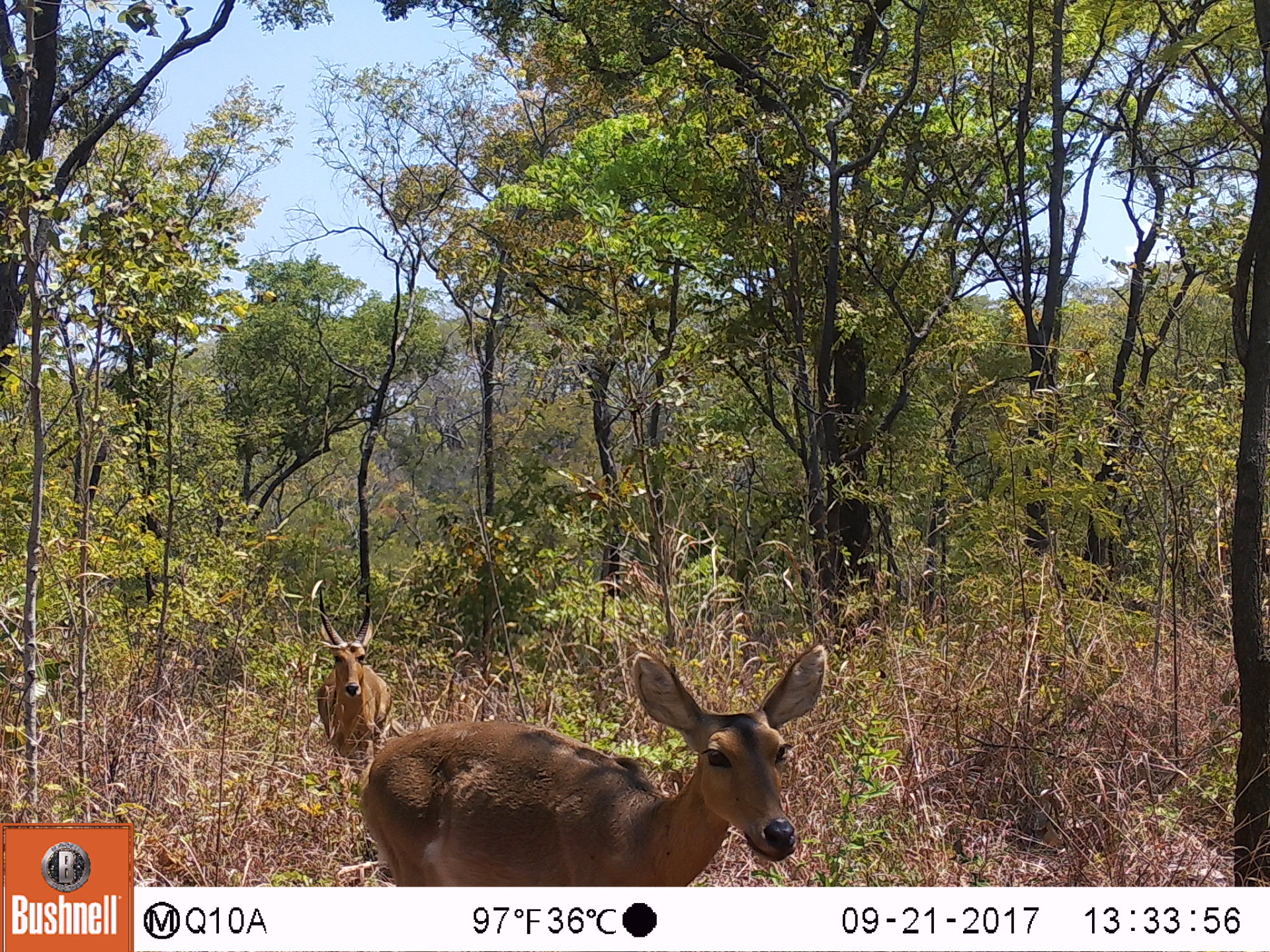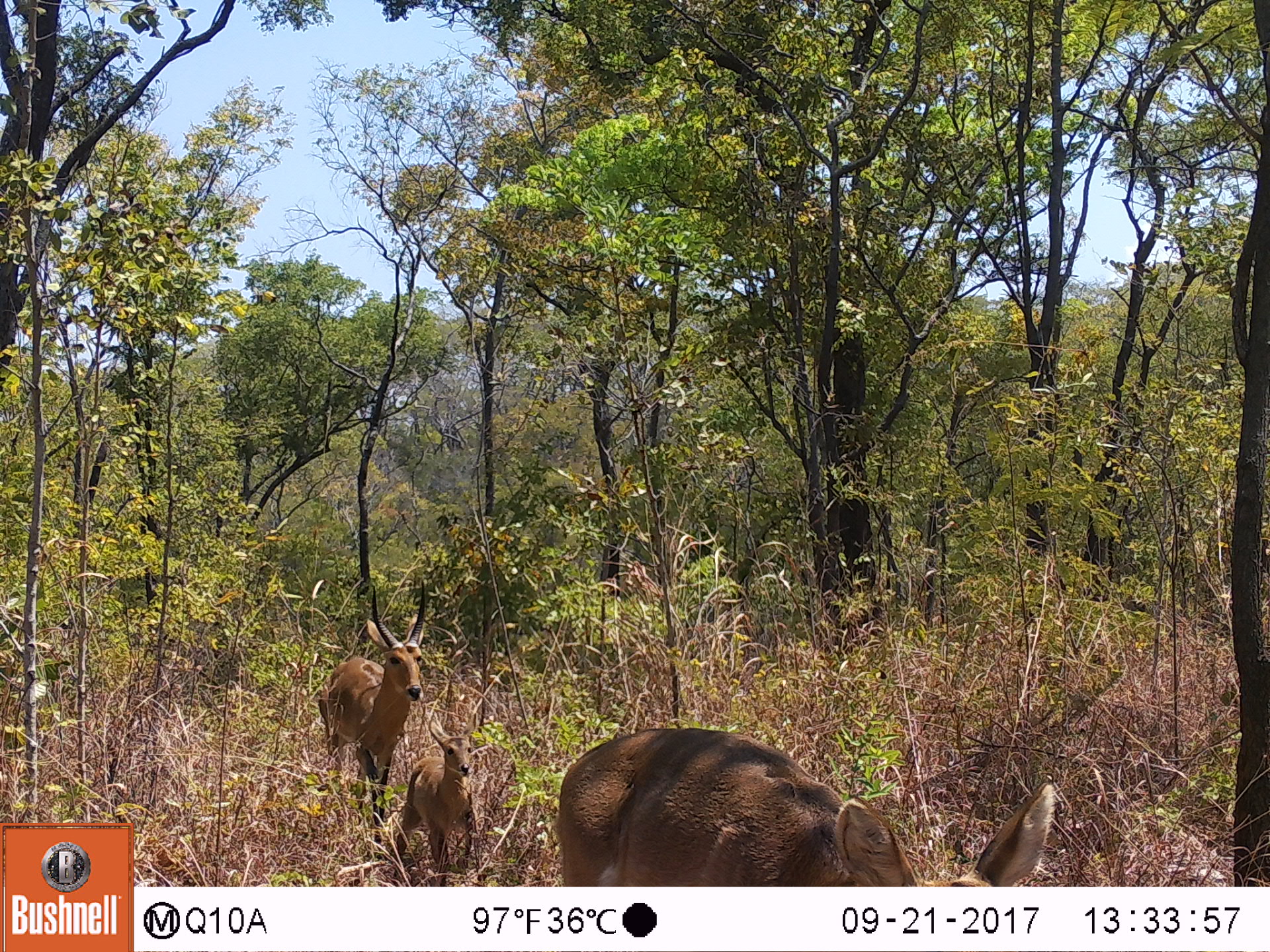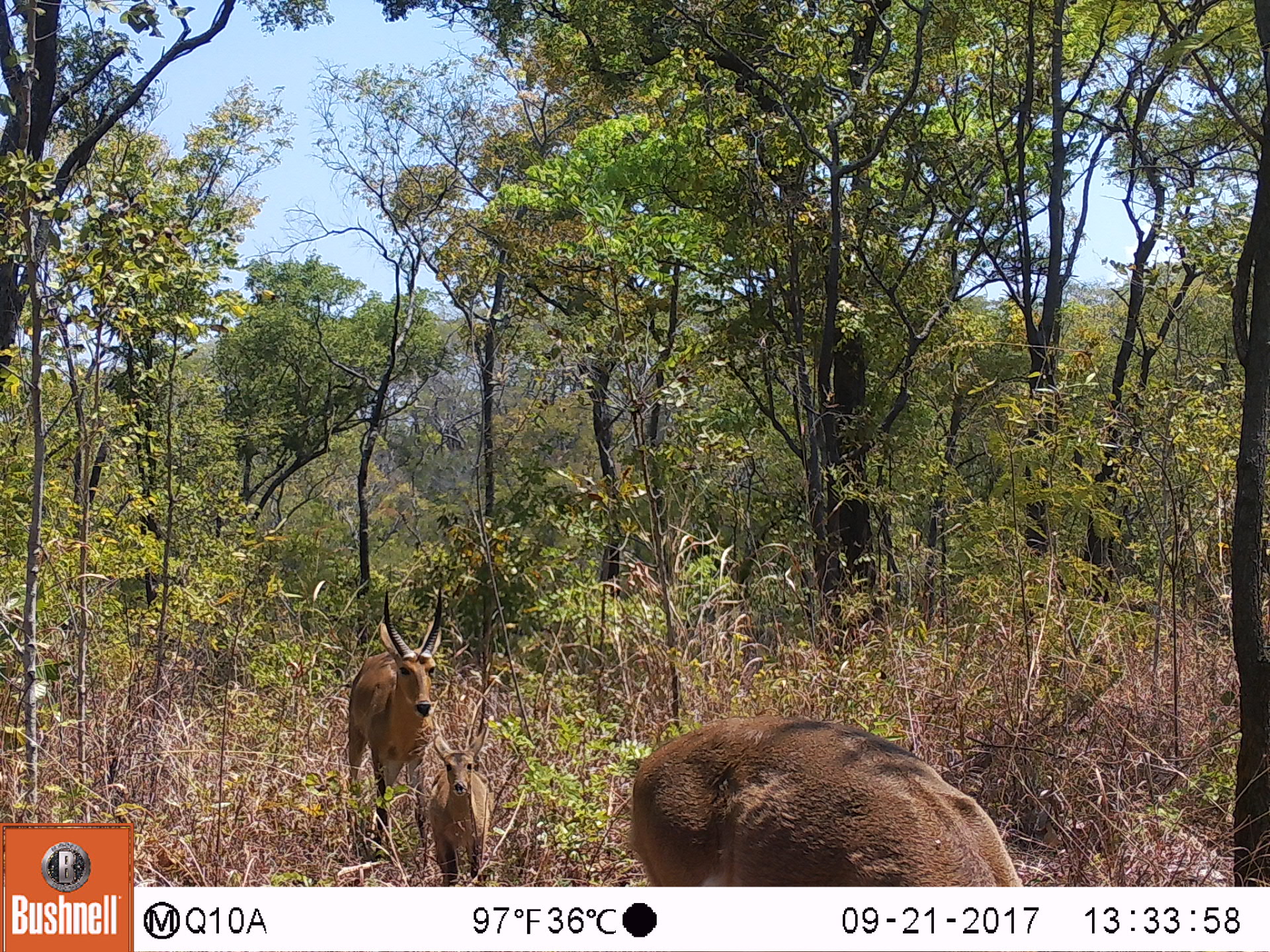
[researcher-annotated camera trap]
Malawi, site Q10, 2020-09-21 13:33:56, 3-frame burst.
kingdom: Animalia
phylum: Chordata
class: Mammalia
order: Artiodactyla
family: Bovidae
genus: Redunca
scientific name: Redunca arundinum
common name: southern reedbuck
Southern reedbuck (Redunca arundinum), count 2.